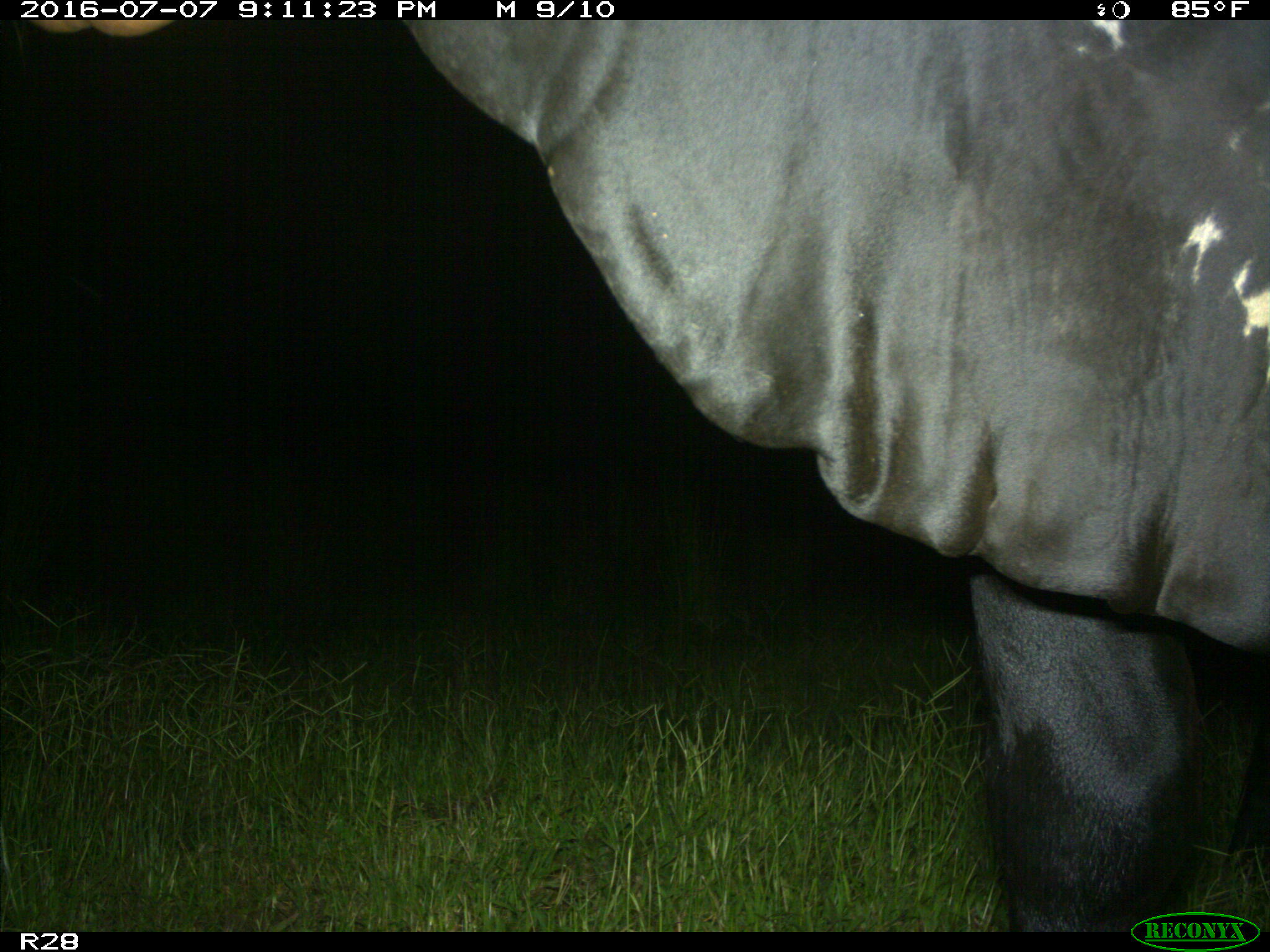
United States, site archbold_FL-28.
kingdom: Animalia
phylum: Chordata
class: Mammalia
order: Artiodactyla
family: Bovidae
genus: Bos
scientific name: Bos taurus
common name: domestic cow